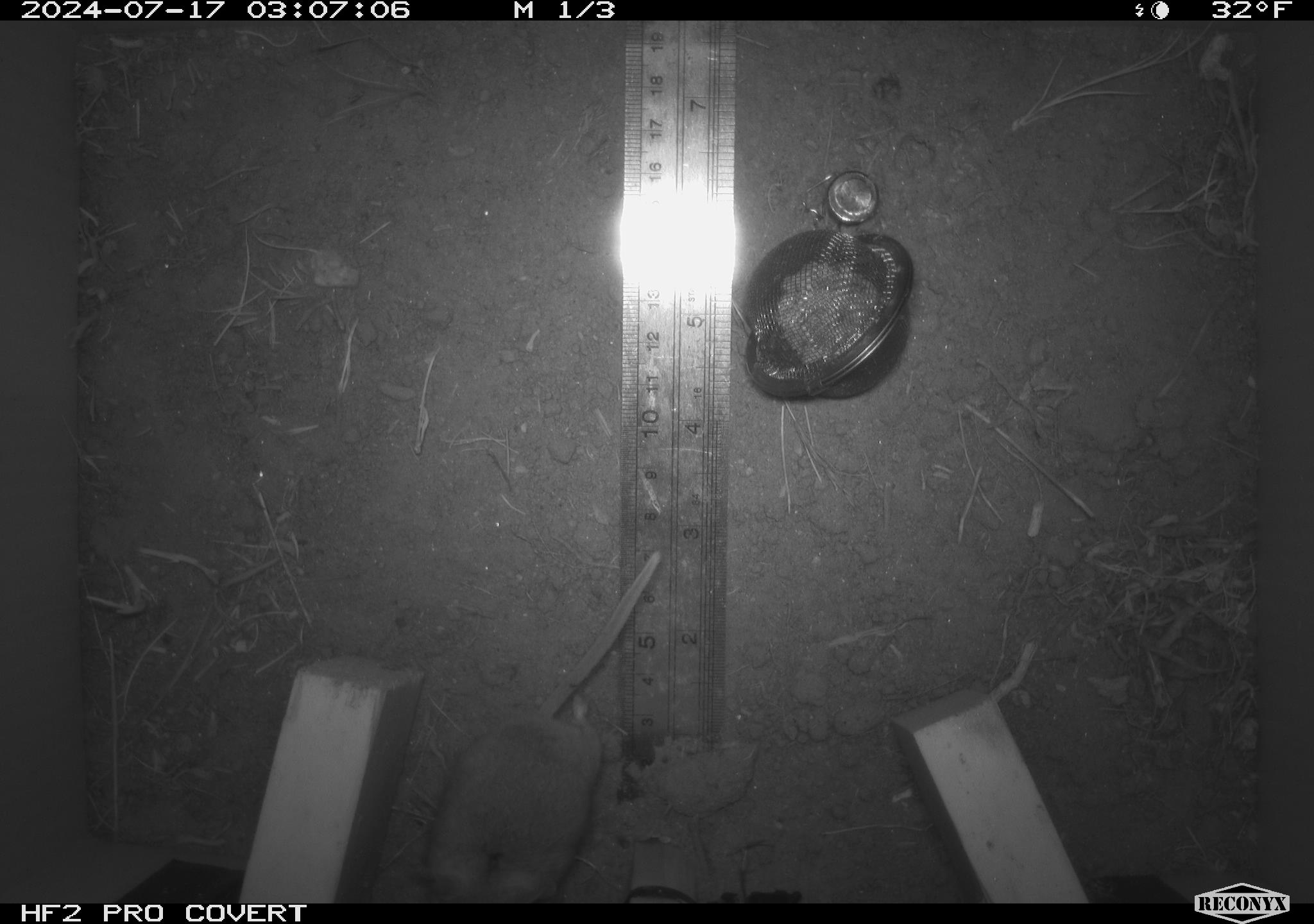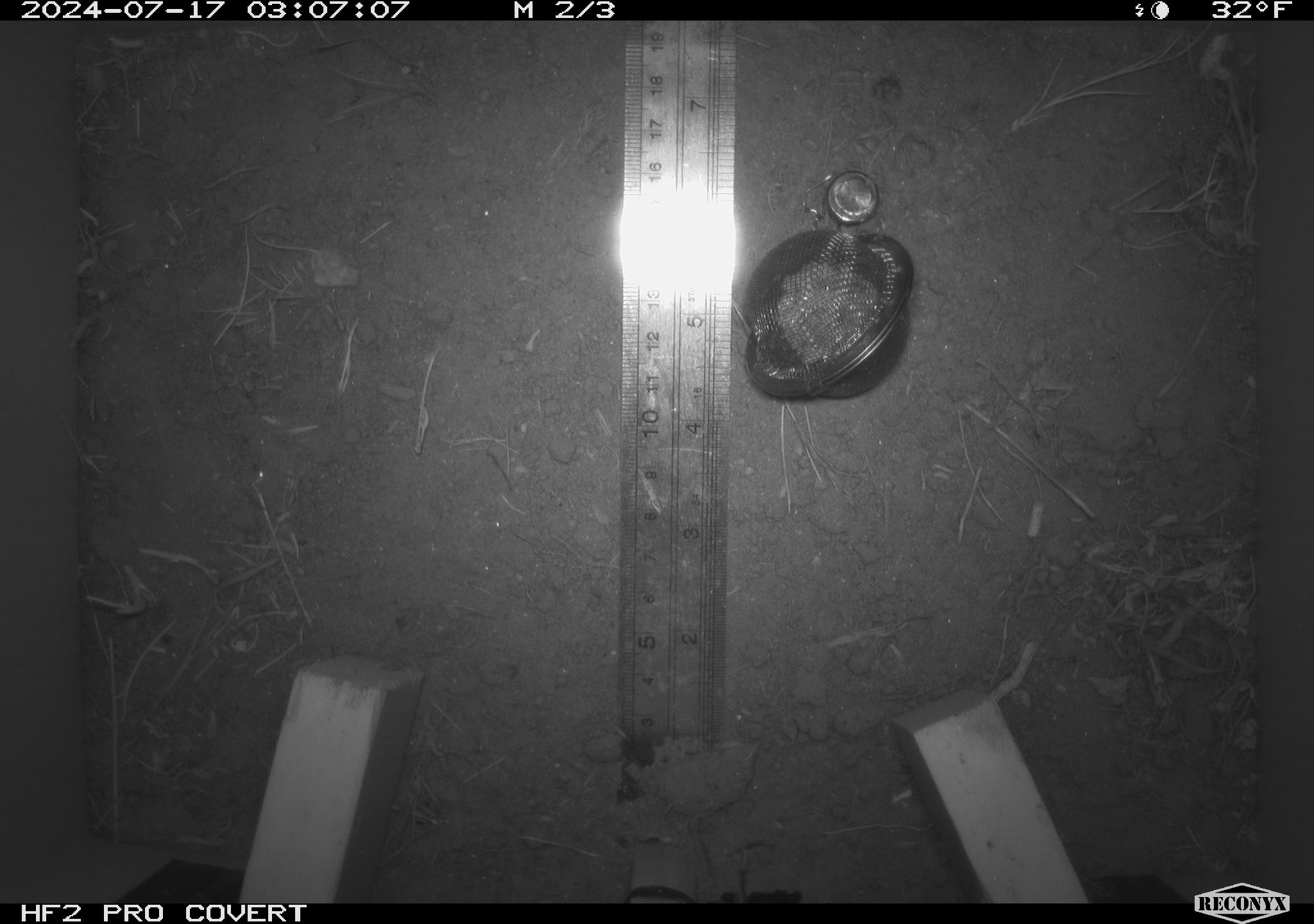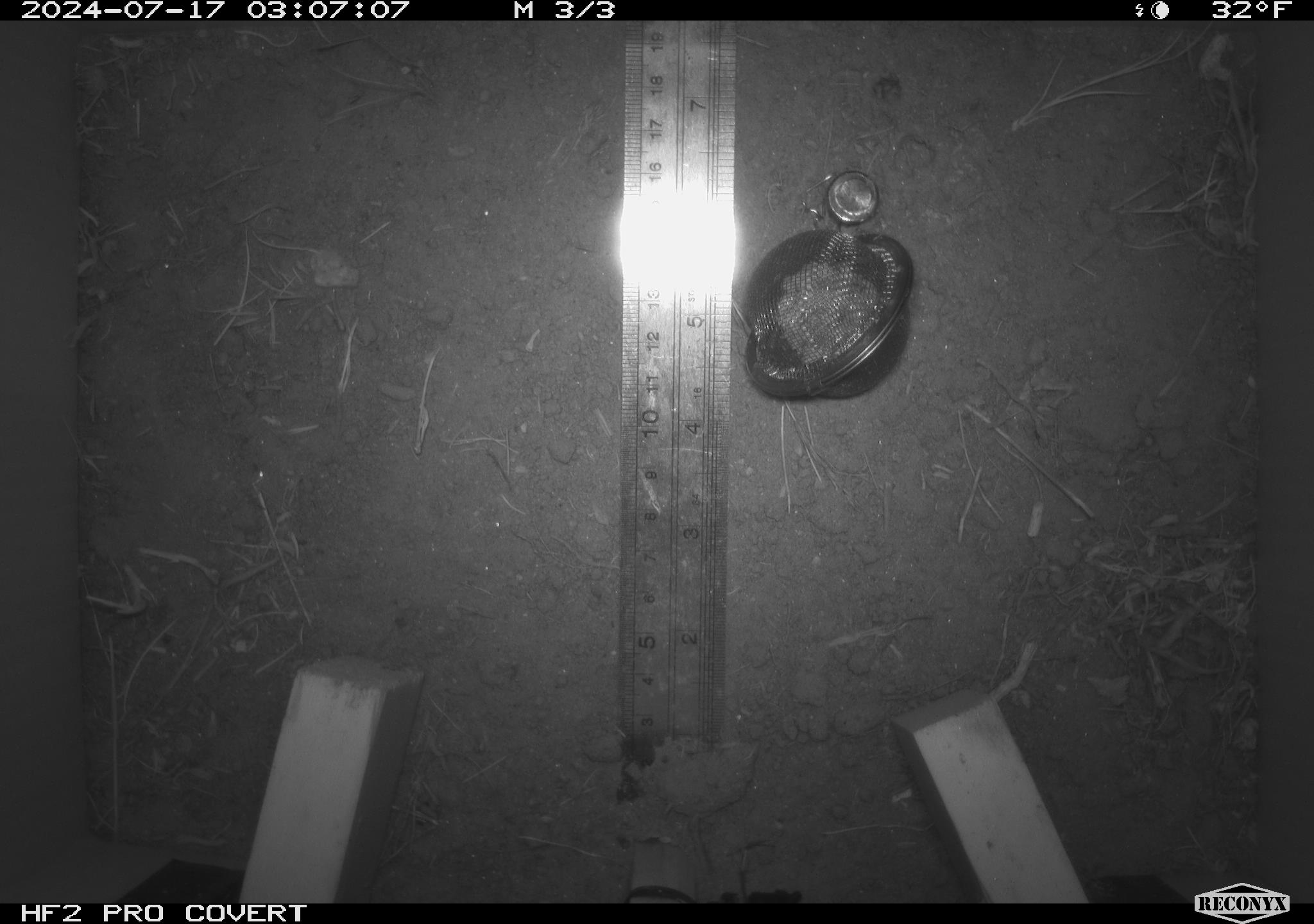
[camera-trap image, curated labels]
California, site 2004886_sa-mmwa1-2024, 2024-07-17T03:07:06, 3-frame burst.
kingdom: Animalia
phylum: Chordata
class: Mammalia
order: Rodentia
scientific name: Rodentia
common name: mouse species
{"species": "mouse species (Rodentia)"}